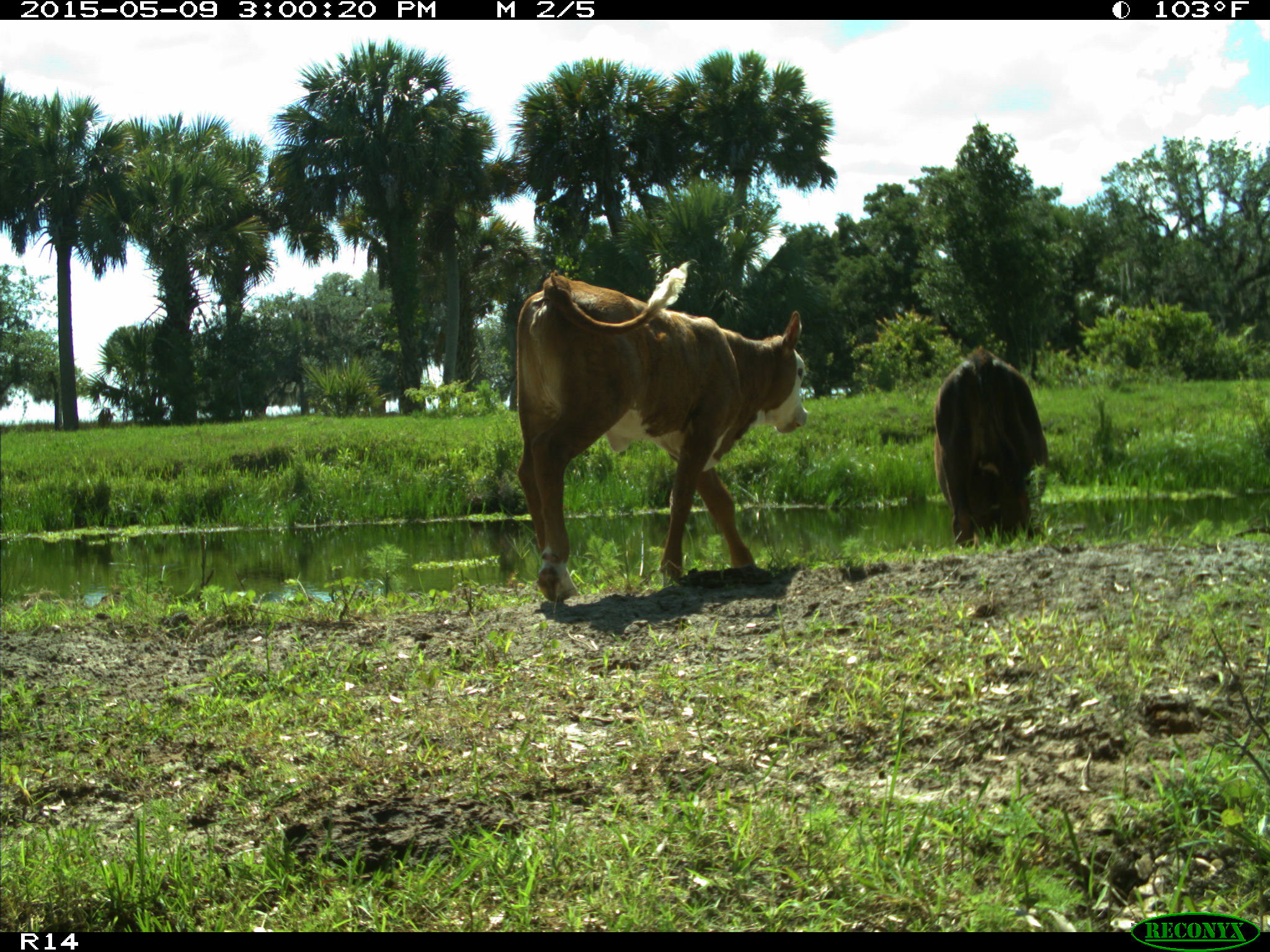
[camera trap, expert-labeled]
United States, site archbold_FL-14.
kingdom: Animalia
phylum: Chordata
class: Mammalia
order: Artiodactyla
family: Bovidae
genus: Bos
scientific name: Bos taurus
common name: domestic cow